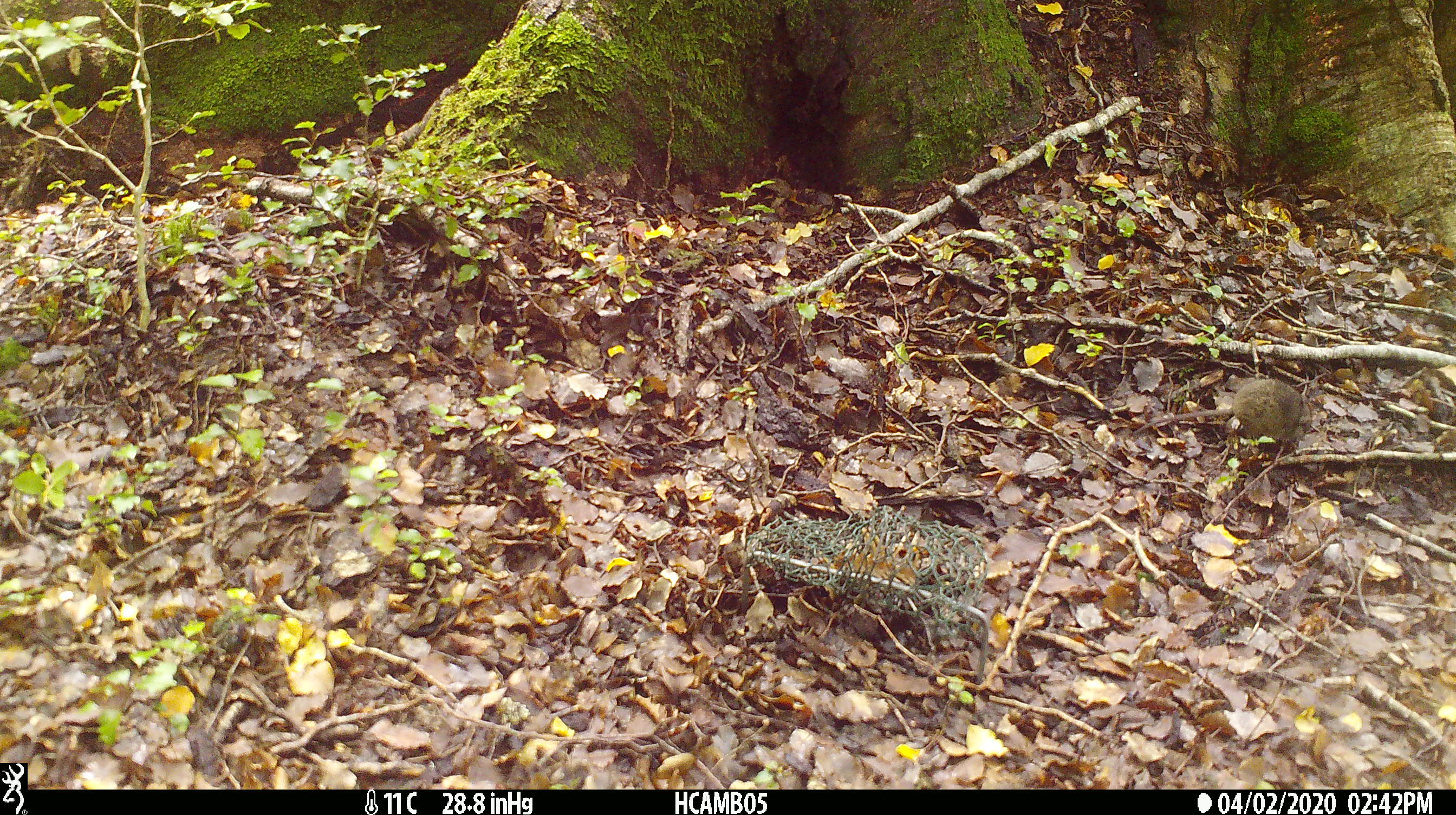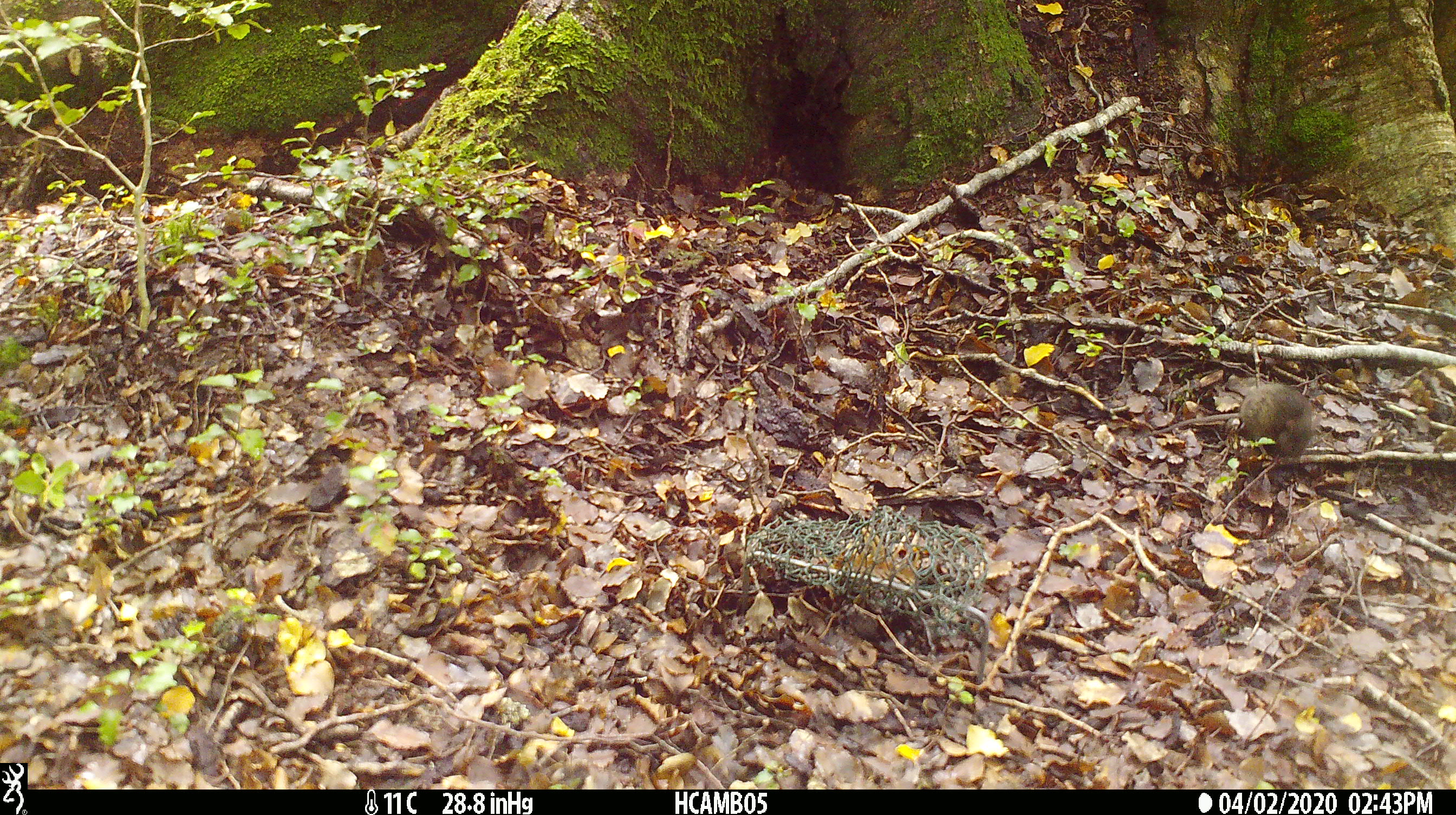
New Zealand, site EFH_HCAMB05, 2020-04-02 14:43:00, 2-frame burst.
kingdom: Animalia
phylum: Chordata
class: Mammalia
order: Rodentia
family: Muridae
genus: Mus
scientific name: Mus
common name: mouse